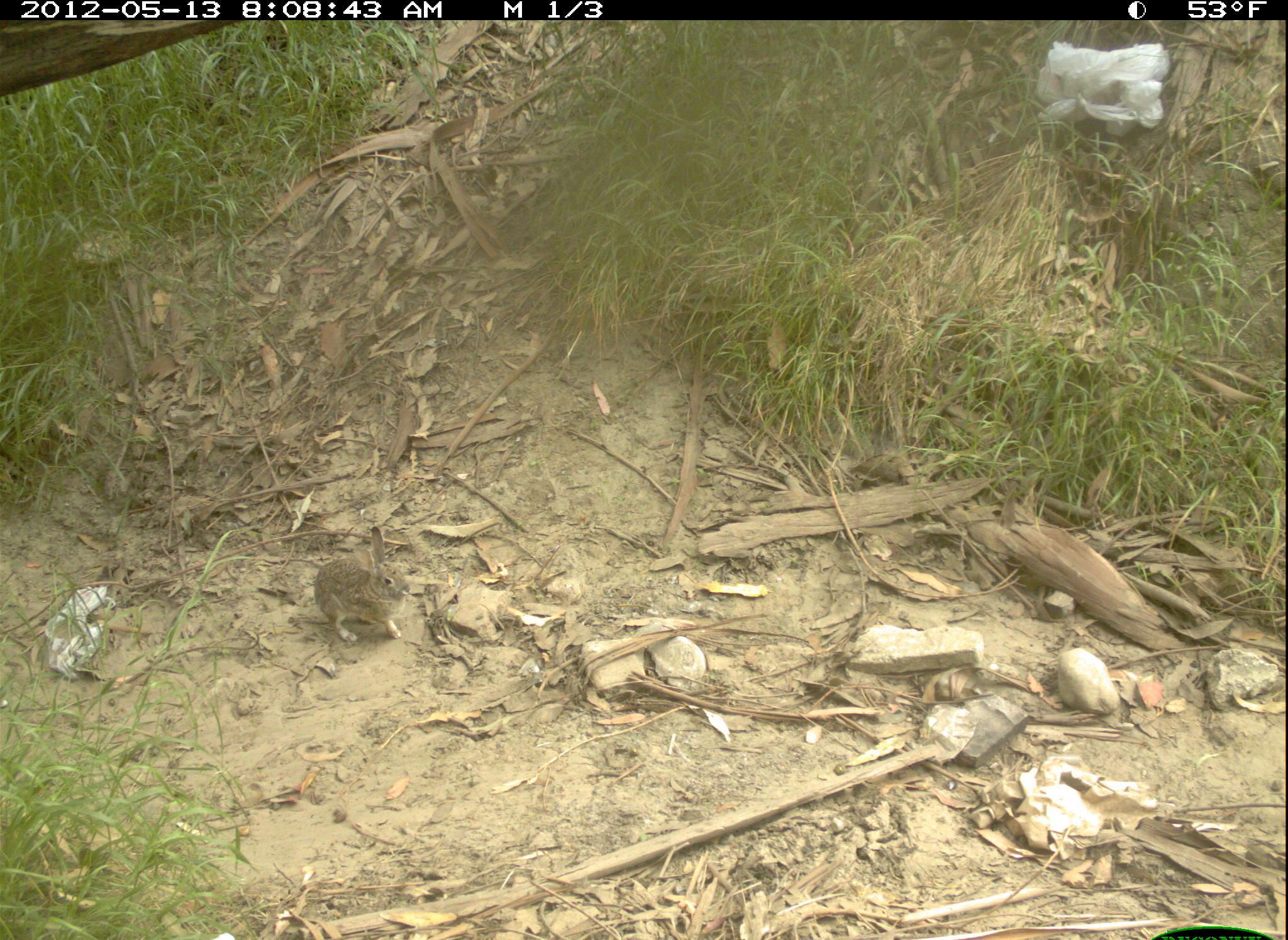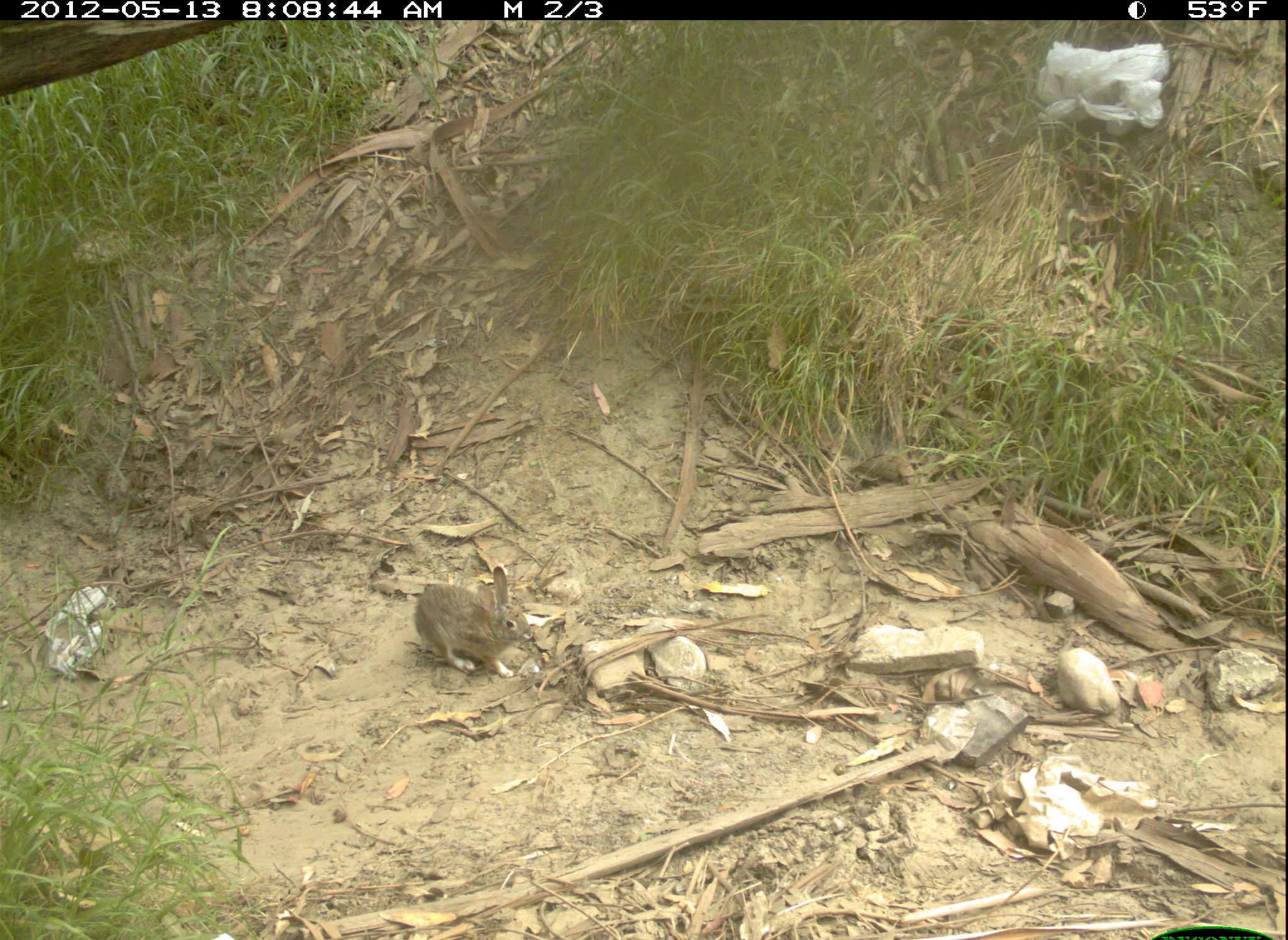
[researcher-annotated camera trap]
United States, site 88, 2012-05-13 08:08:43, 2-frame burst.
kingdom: Animalia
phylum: Chordata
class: Mammalia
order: Lagomorpha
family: Leporidae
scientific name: Leporidae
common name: rabbits and hares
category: rabbit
Rabbit (rabbits and hares) (Leporidae).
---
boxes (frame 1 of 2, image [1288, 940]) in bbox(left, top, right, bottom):
rabbit: bbox(303, 519, 423, 664)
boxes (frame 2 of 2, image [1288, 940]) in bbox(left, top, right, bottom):
rabbit: bbox(399, 556, 543, 689)